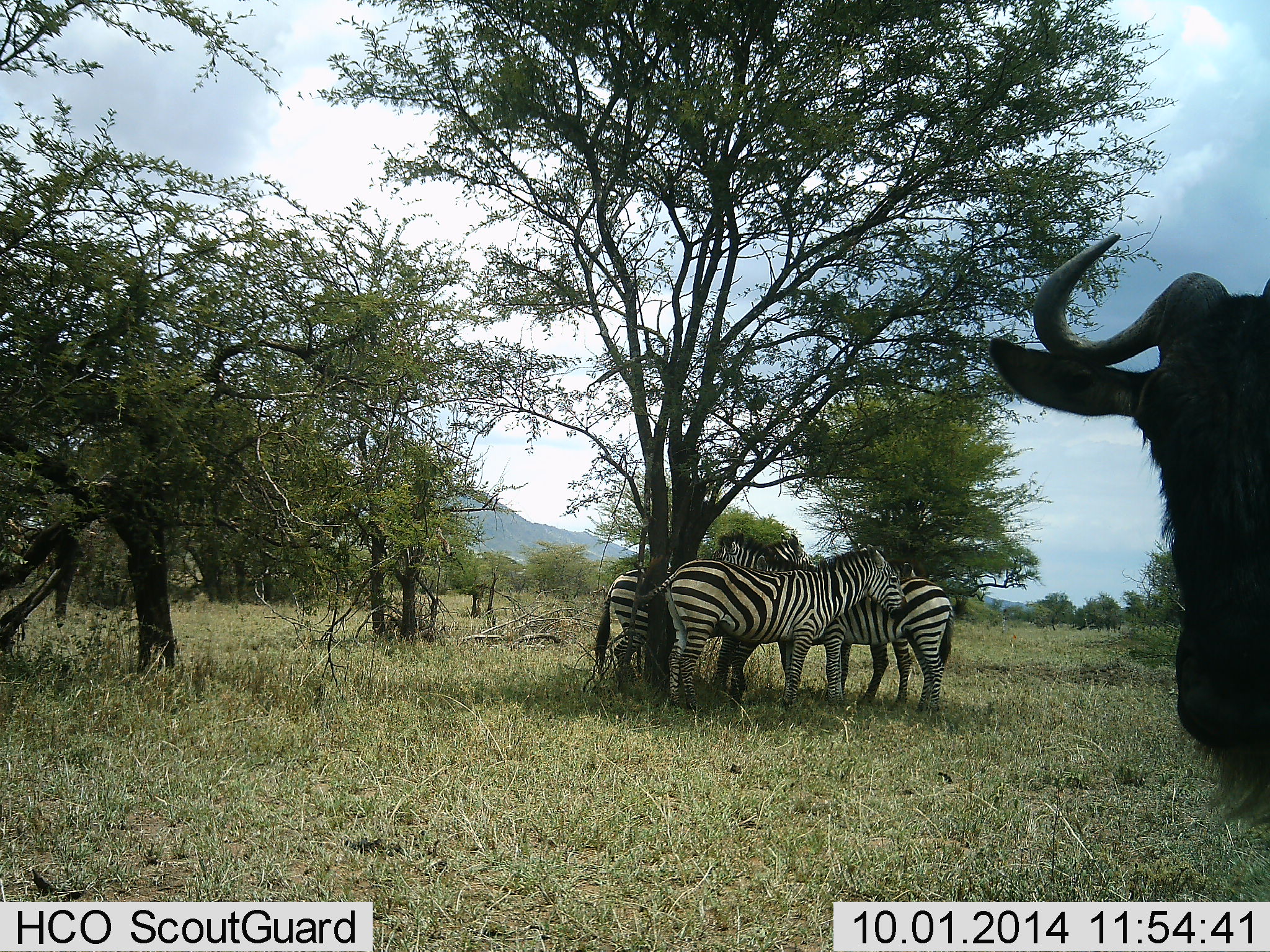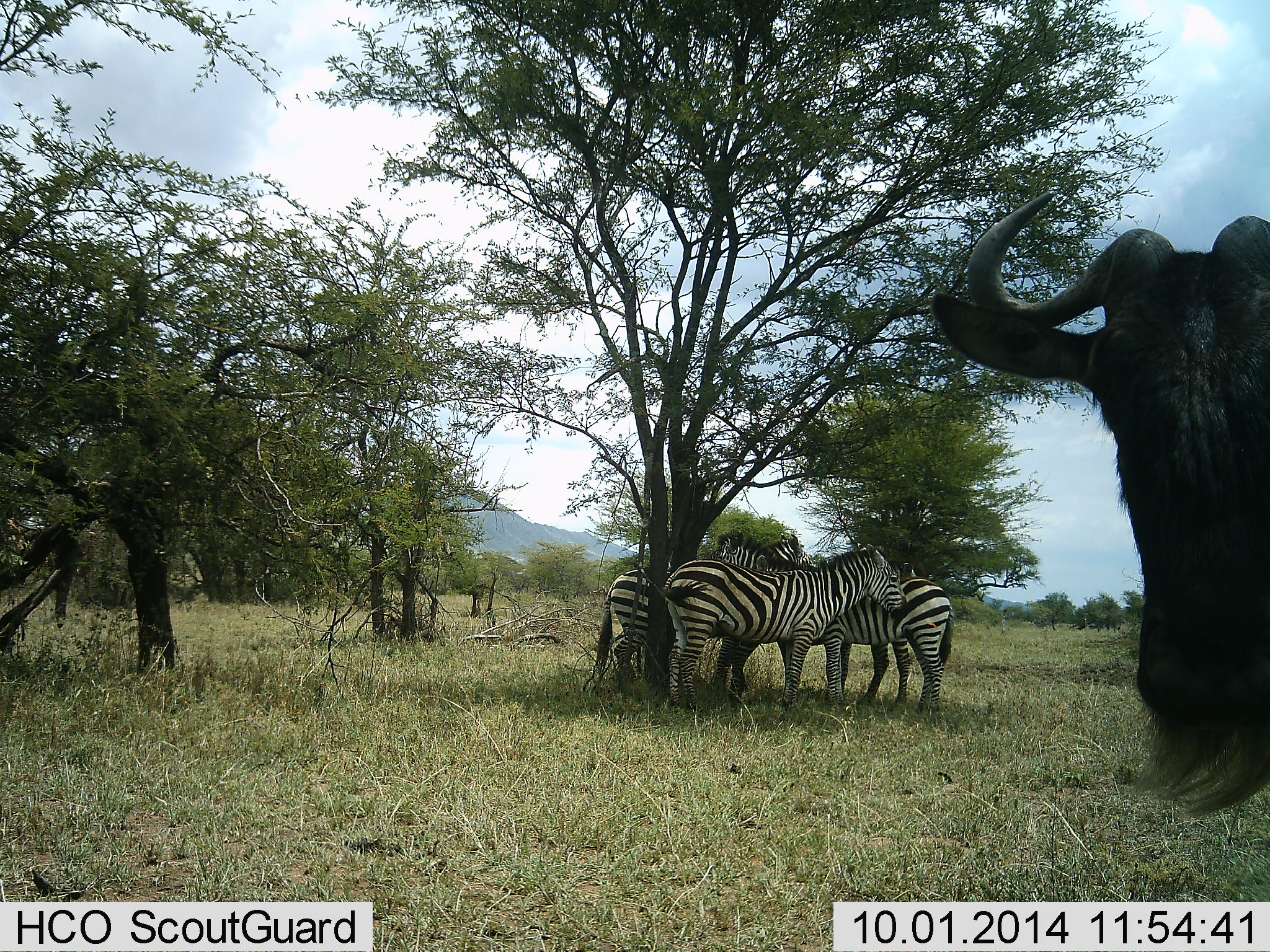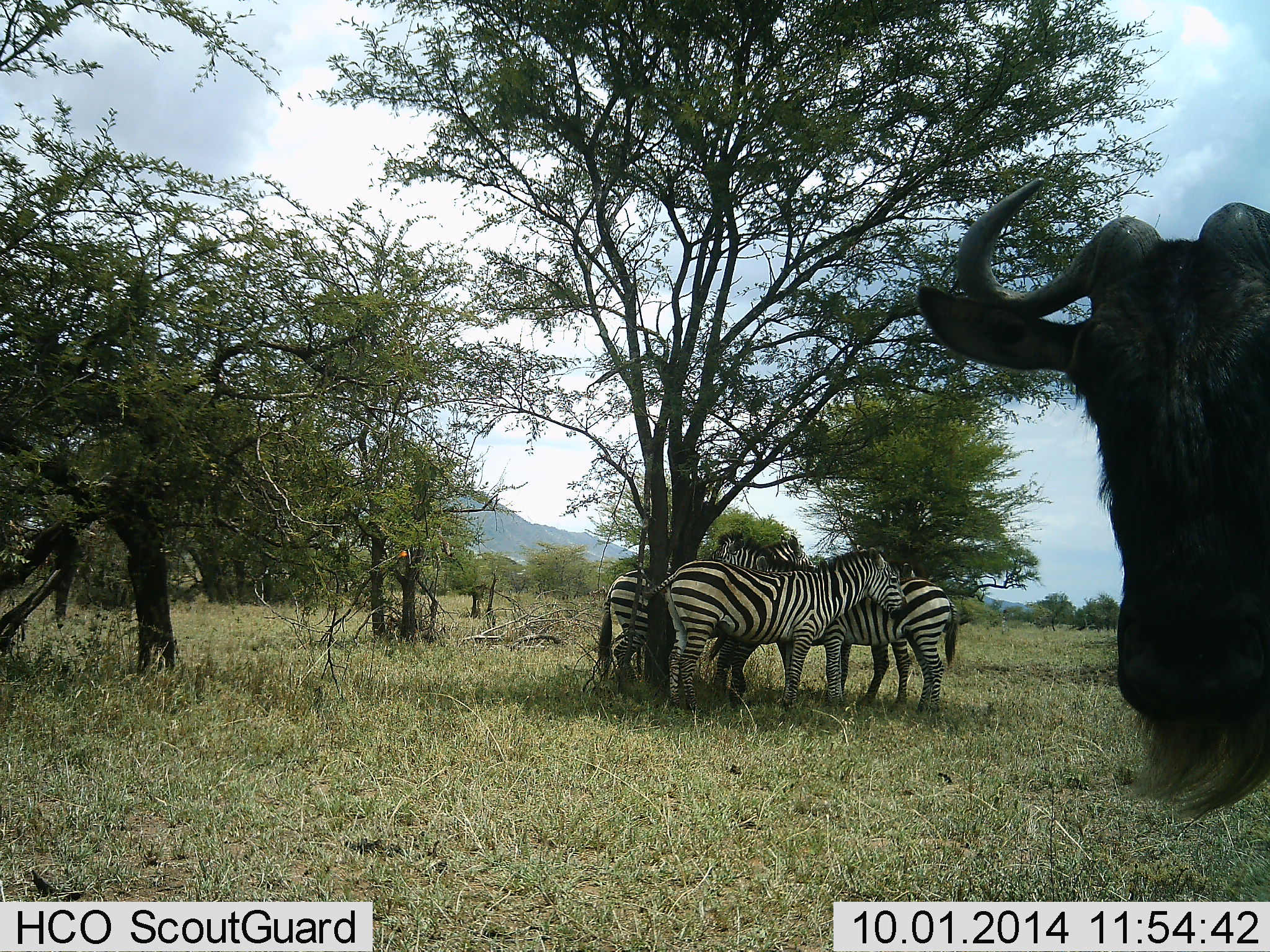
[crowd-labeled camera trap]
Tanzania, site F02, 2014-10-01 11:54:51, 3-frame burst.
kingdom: Animalia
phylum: Chordata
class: Mammalia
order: Artiodactyla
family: Bovidae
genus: Connochaetes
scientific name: Connochaetes taurinus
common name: blue wildebeest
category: wildebeest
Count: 1.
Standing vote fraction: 100%.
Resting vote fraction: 0%.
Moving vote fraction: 0%.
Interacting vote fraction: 0%.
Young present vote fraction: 0%.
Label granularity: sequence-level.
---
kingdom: Animalia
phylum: Chordata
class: Mammalia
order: Perissodactyla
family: Equidae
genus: Equus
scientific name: Equus quagga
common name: plains zebra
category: zebra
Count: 4.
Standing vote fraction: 92%.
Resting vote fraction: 0%.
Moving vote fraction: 0%.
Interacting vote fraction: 17%.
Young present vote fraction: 0%.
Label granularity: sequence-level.